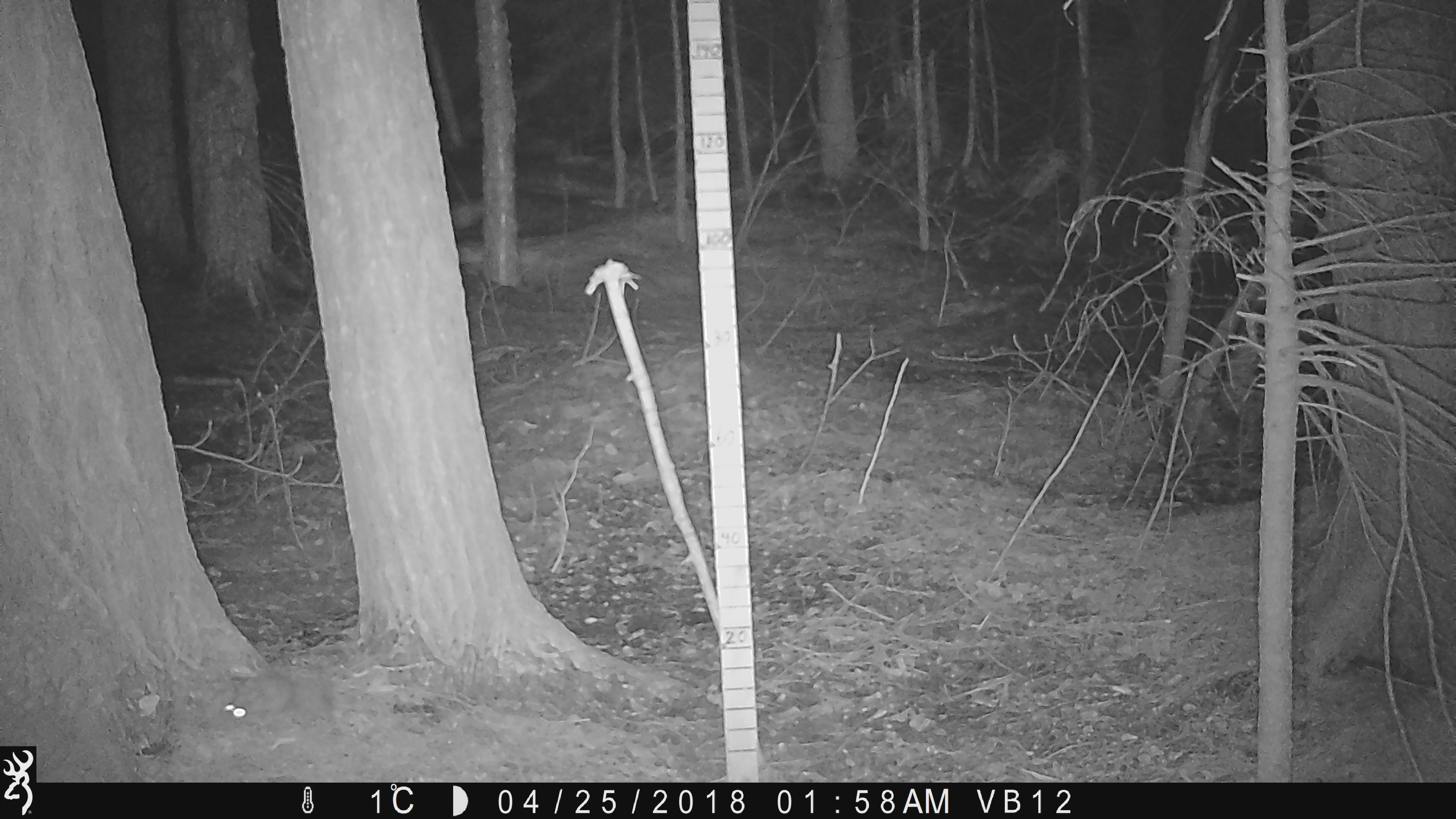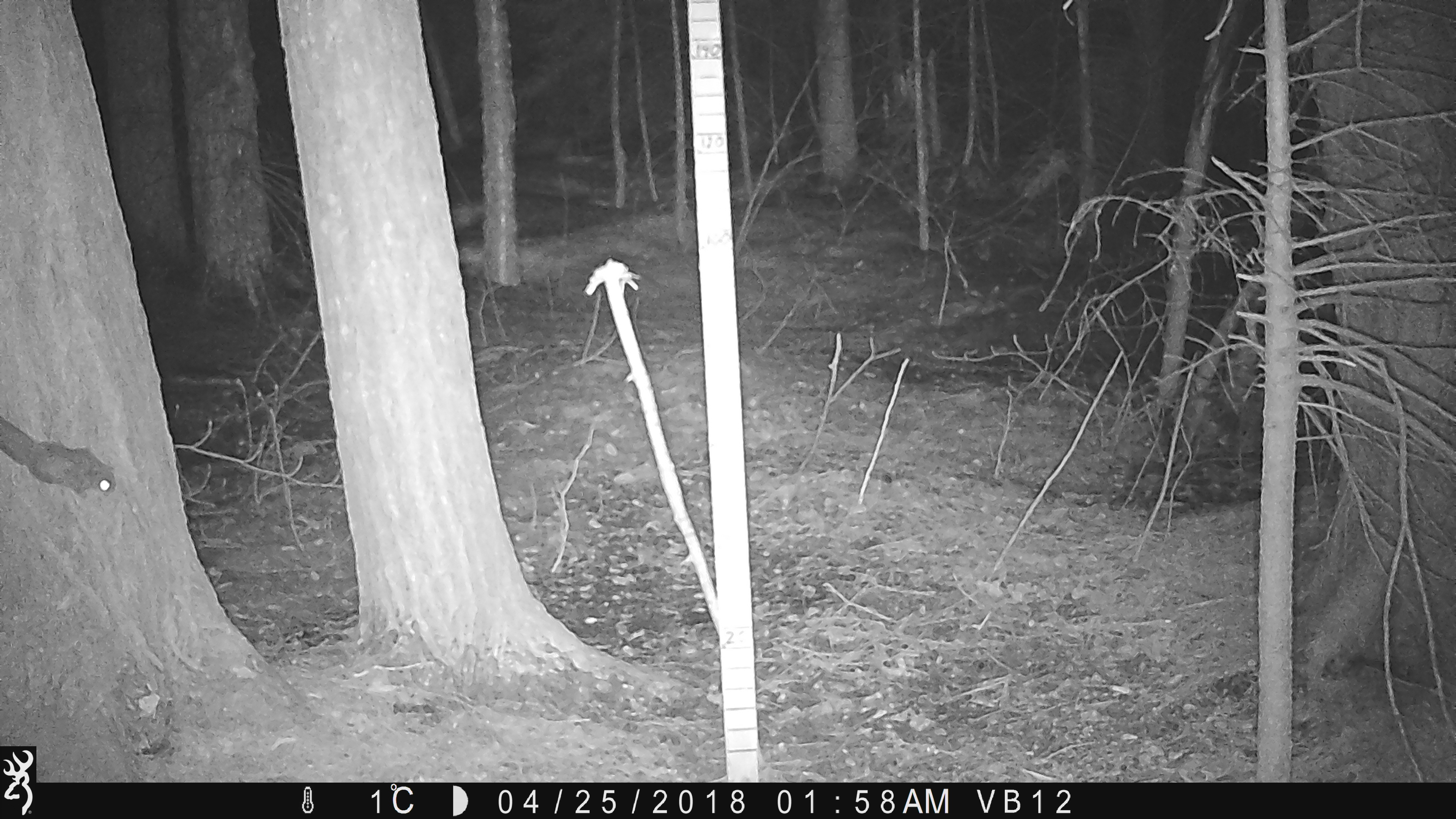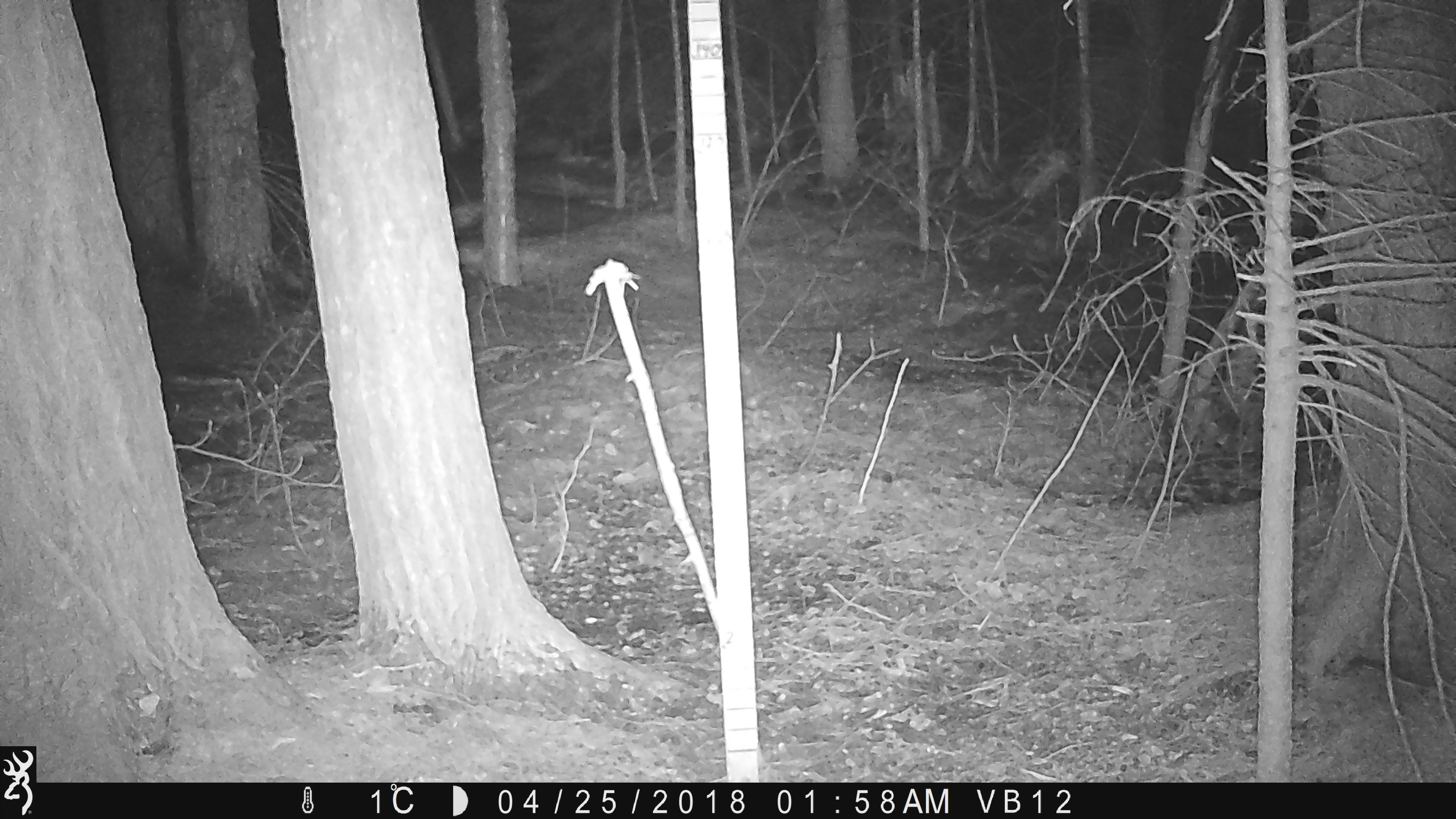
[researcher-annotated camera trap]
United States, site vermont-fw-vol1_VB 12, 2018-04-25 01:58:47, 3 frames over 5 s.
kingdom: Animalia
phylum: Chordata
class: Mammalia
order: Rodentia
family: Sciuridae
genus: Glaucomys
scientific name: Glaucomys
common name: flying squirrel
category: flying squirrel sp.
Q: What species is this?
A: Flying squirrel sp. (flying squirrel) (Glaucomys).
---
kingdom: Animalia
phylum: Chordata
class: Mammalia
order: Rodentia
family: Sciuridae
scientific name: Sciuridae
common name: squirrel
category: squirrel sp.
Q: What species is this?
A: Squirrel sp. (squirrel) (Sciuridae).